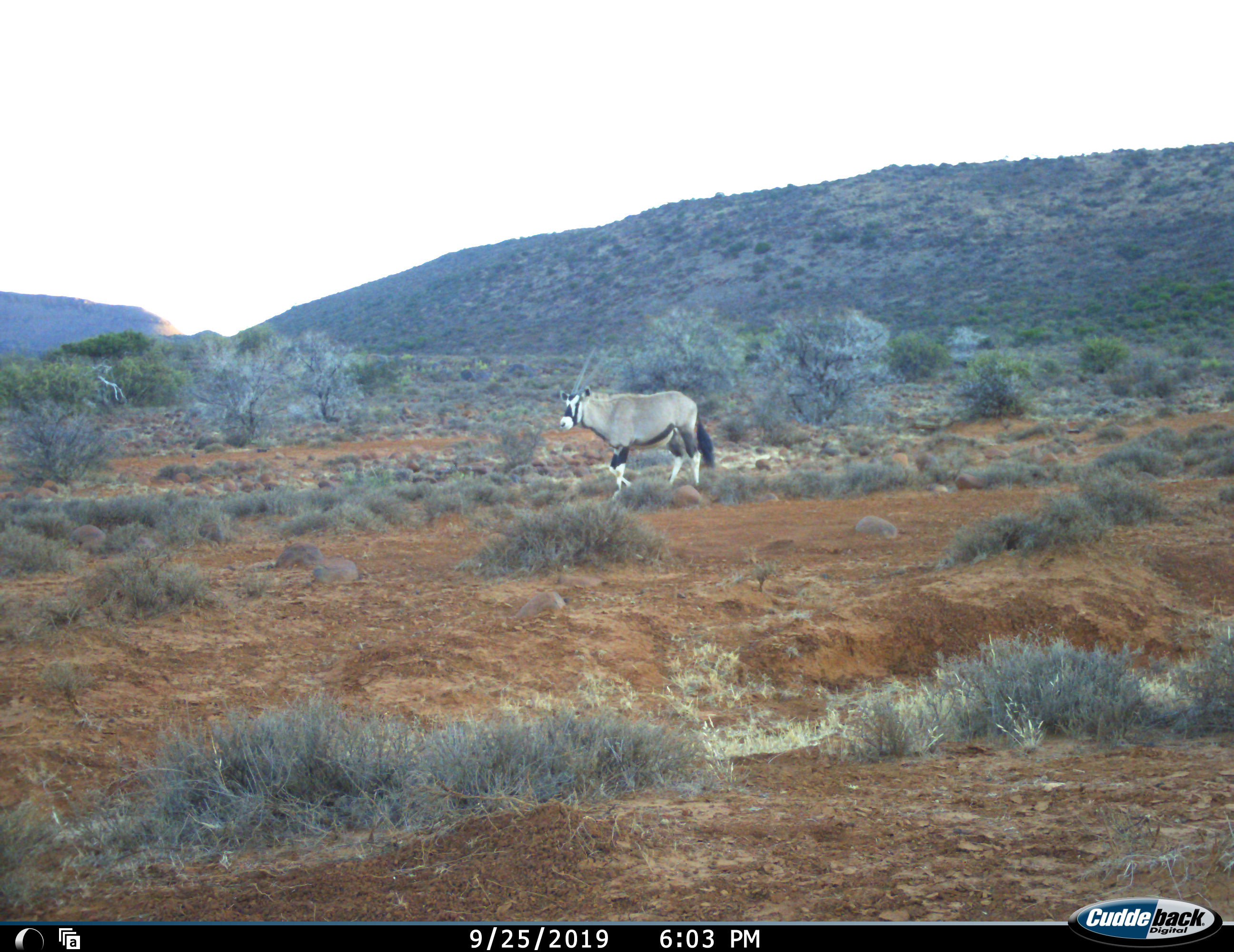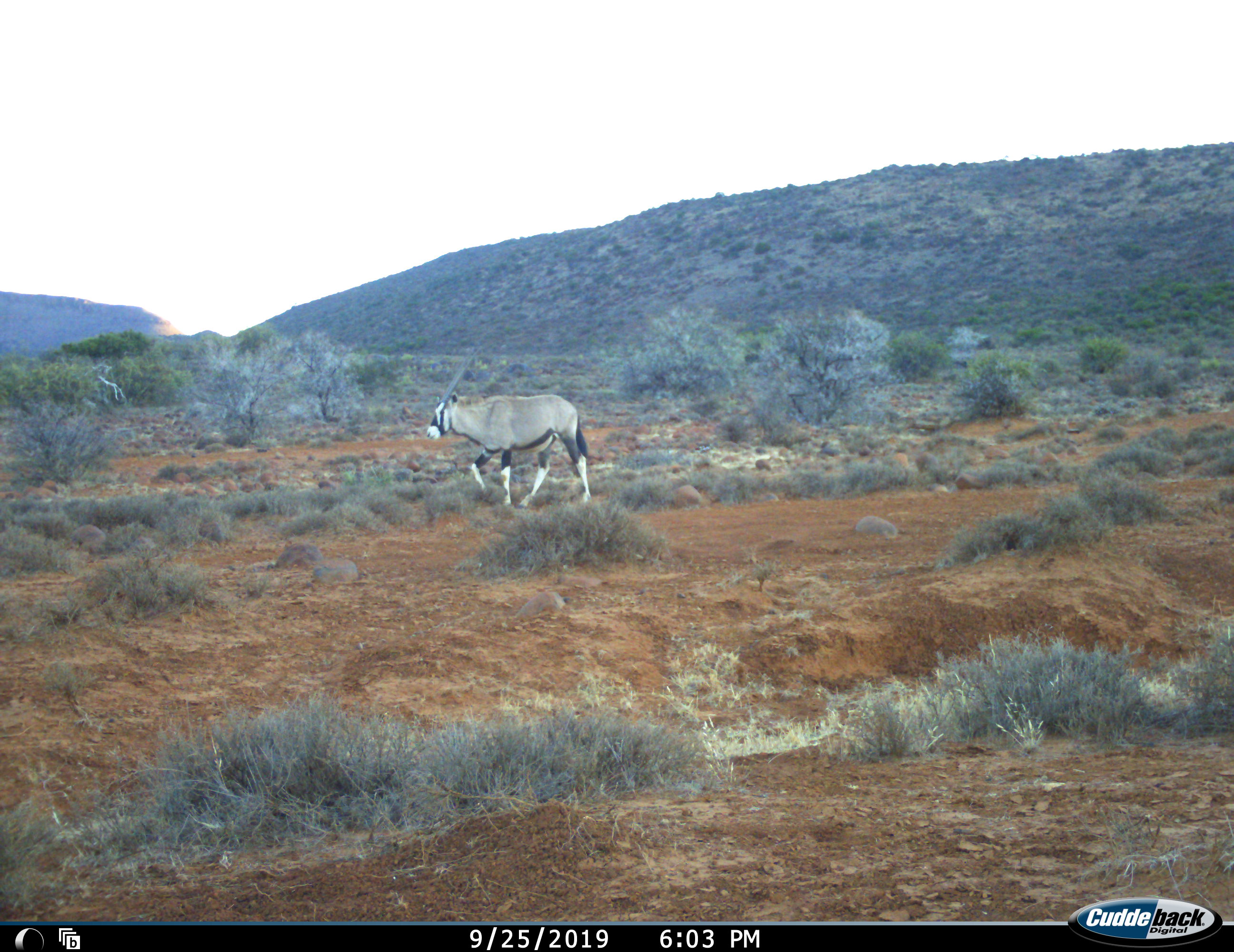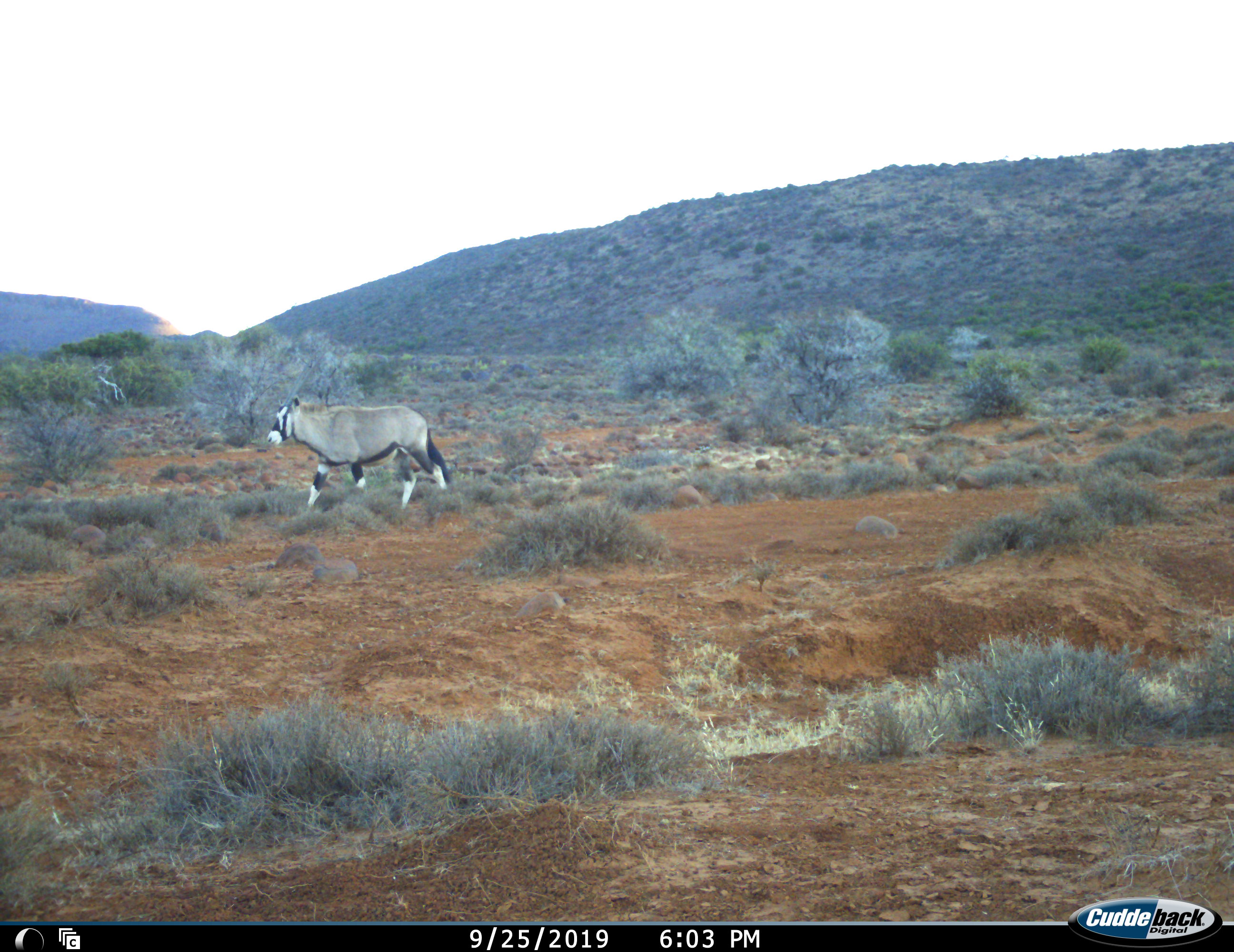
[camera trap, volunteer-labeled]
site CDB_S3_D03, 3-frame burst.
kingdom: Animalia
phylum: Chordata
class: Mammalia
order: Artiodactyla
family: Bovidae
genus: Oryx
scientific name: Oryx gazella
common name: gemsbok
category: oryx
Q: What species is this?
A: Oryx (gemsbok) (Oryx gazella).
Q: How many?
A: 1.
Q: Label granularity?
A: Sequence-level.